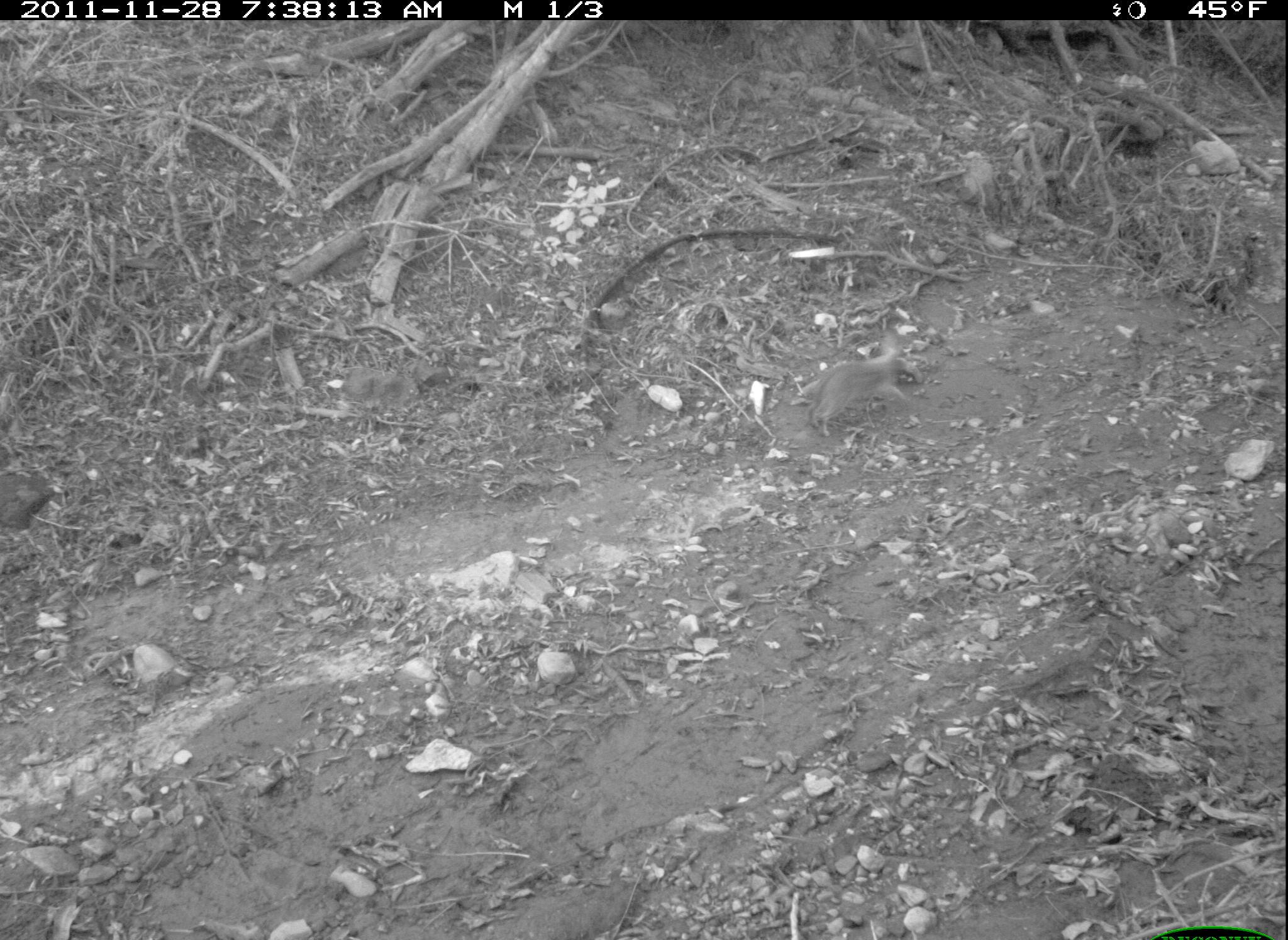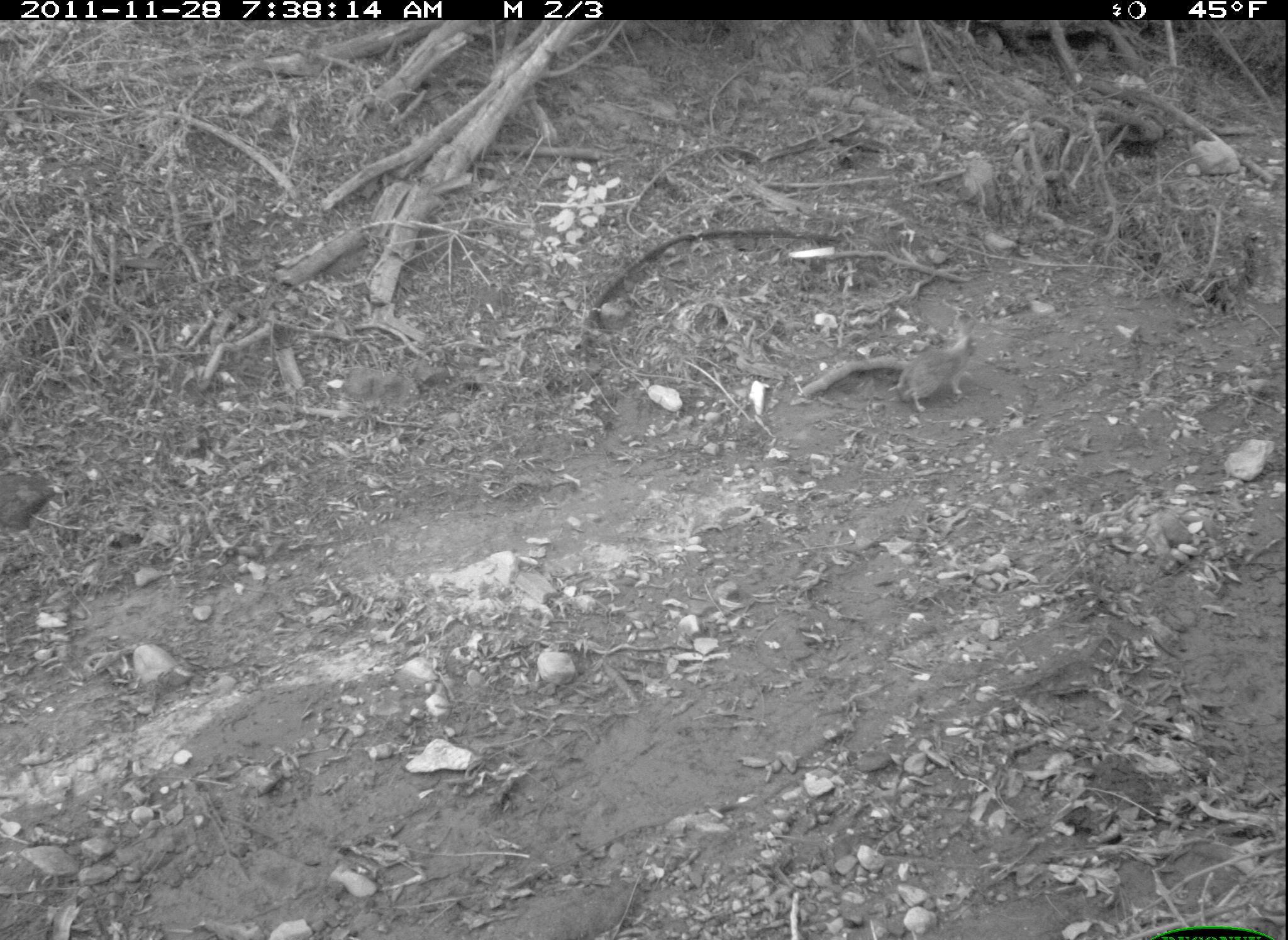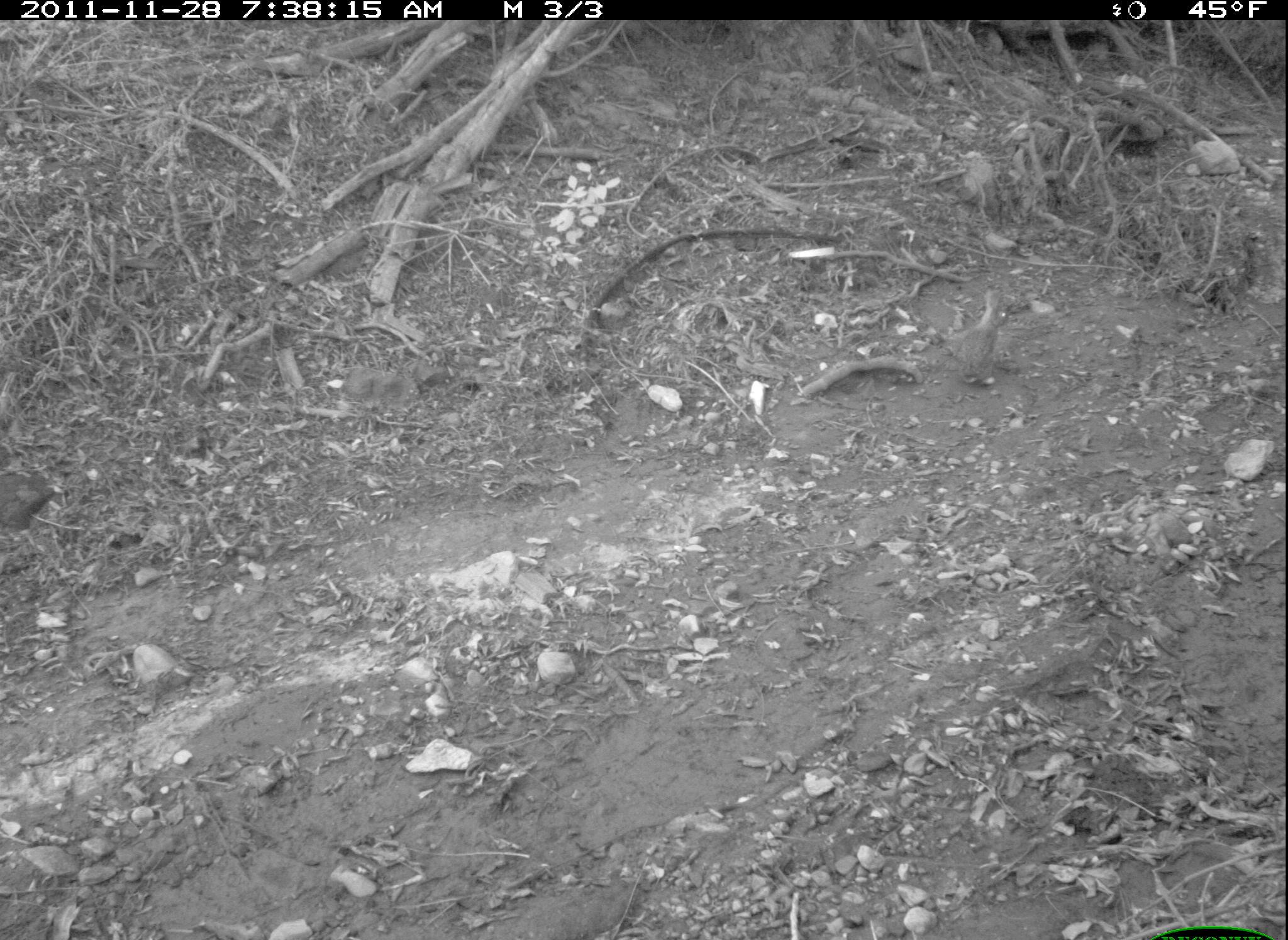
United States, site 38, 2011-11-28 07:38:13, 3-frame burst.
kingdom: Animalia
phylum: Chordata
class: Mammalia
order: Lagomorpha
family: Leporidae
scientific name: Leporidae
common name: rabbits and hares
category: rabbit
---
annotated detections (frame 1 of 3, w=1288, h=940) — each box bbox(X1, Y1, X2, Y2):
rabbit: bbox(789, 321, 934, 443)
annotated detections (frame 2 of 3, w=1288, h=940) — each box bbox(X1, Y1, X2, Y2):
rabbit: bbox(890, 325, 992, 428)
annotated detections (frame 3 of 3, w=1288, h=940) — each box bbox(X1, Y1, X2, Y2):
rabbit: bbox(942, 283, 1019, 388)